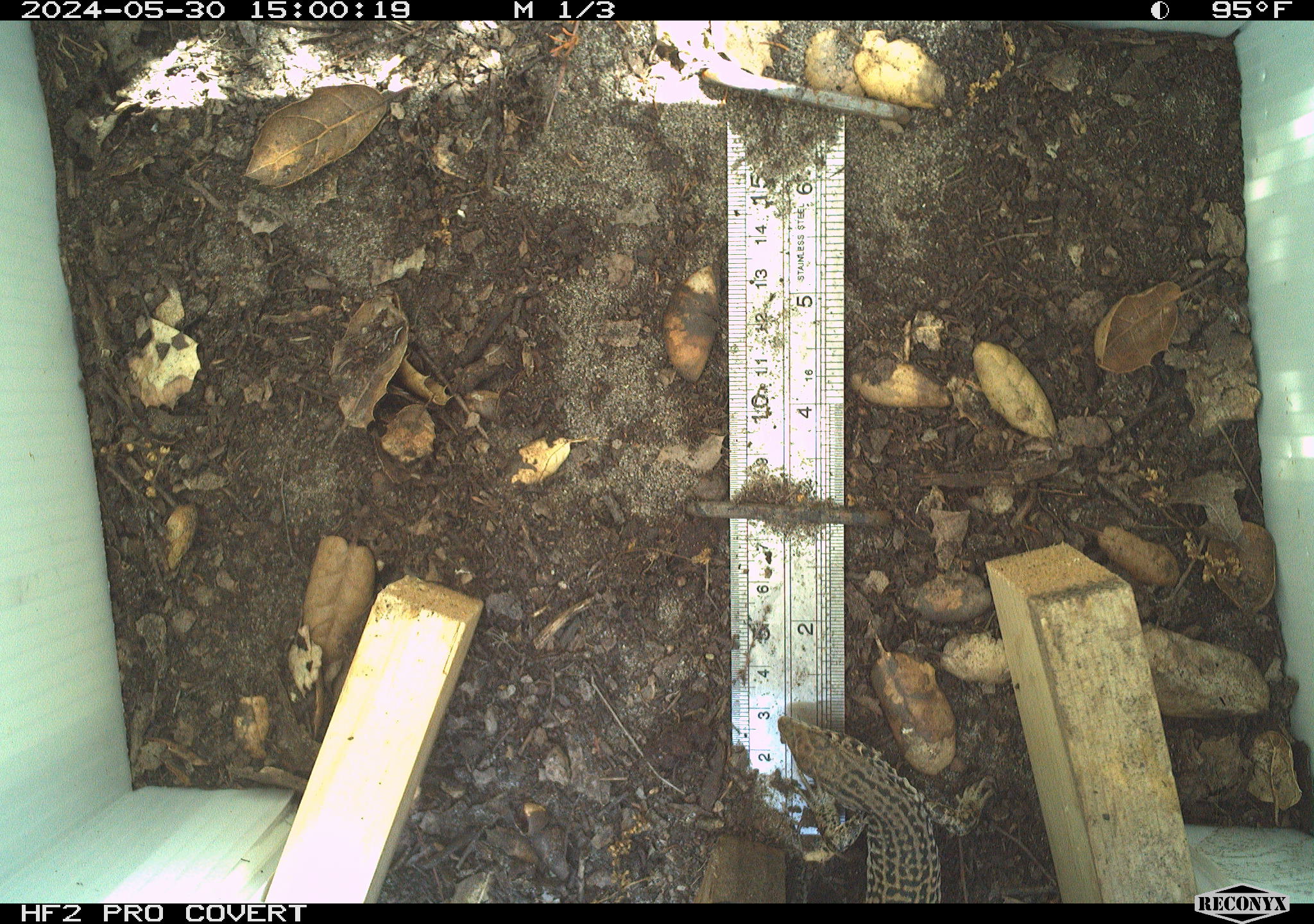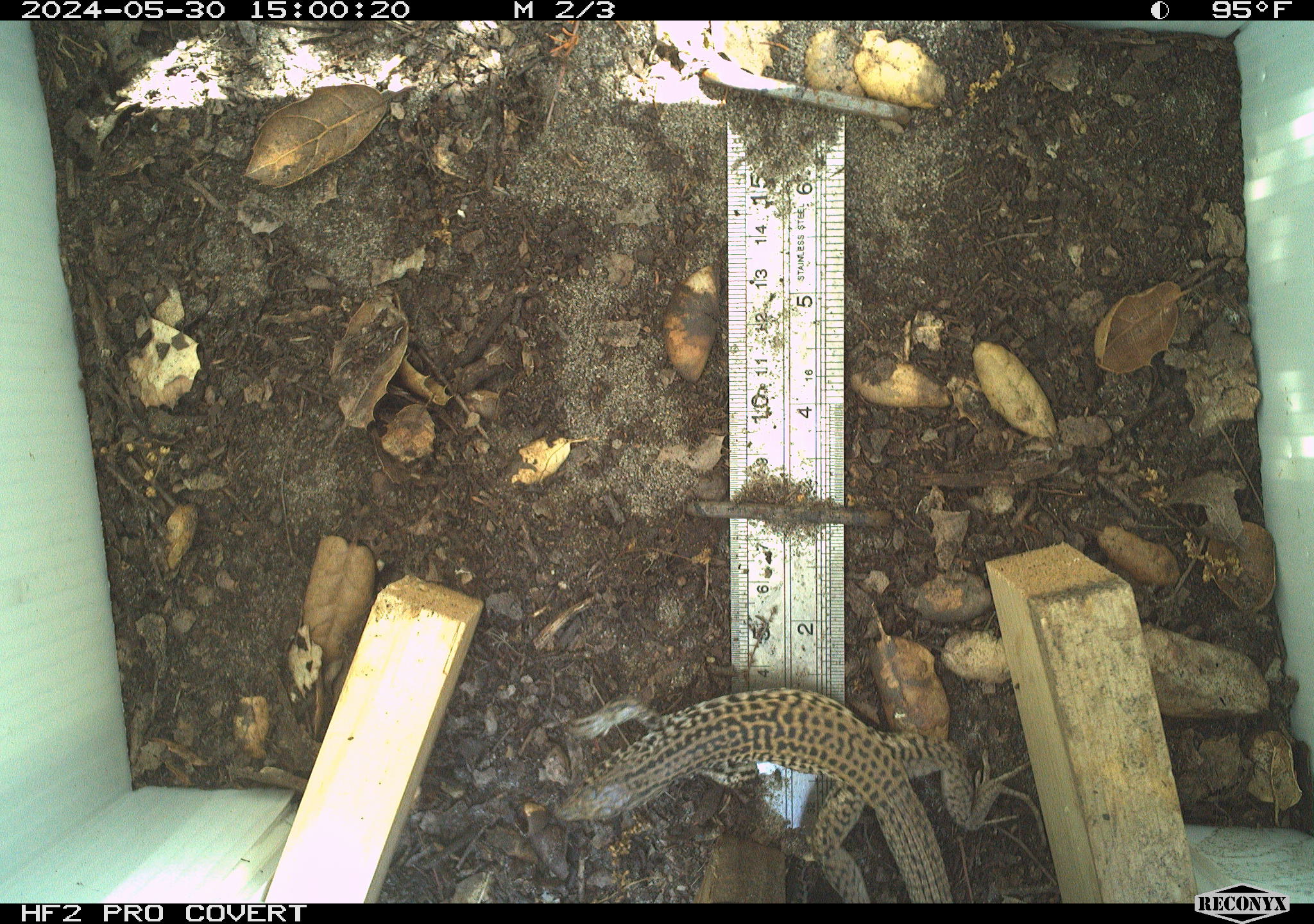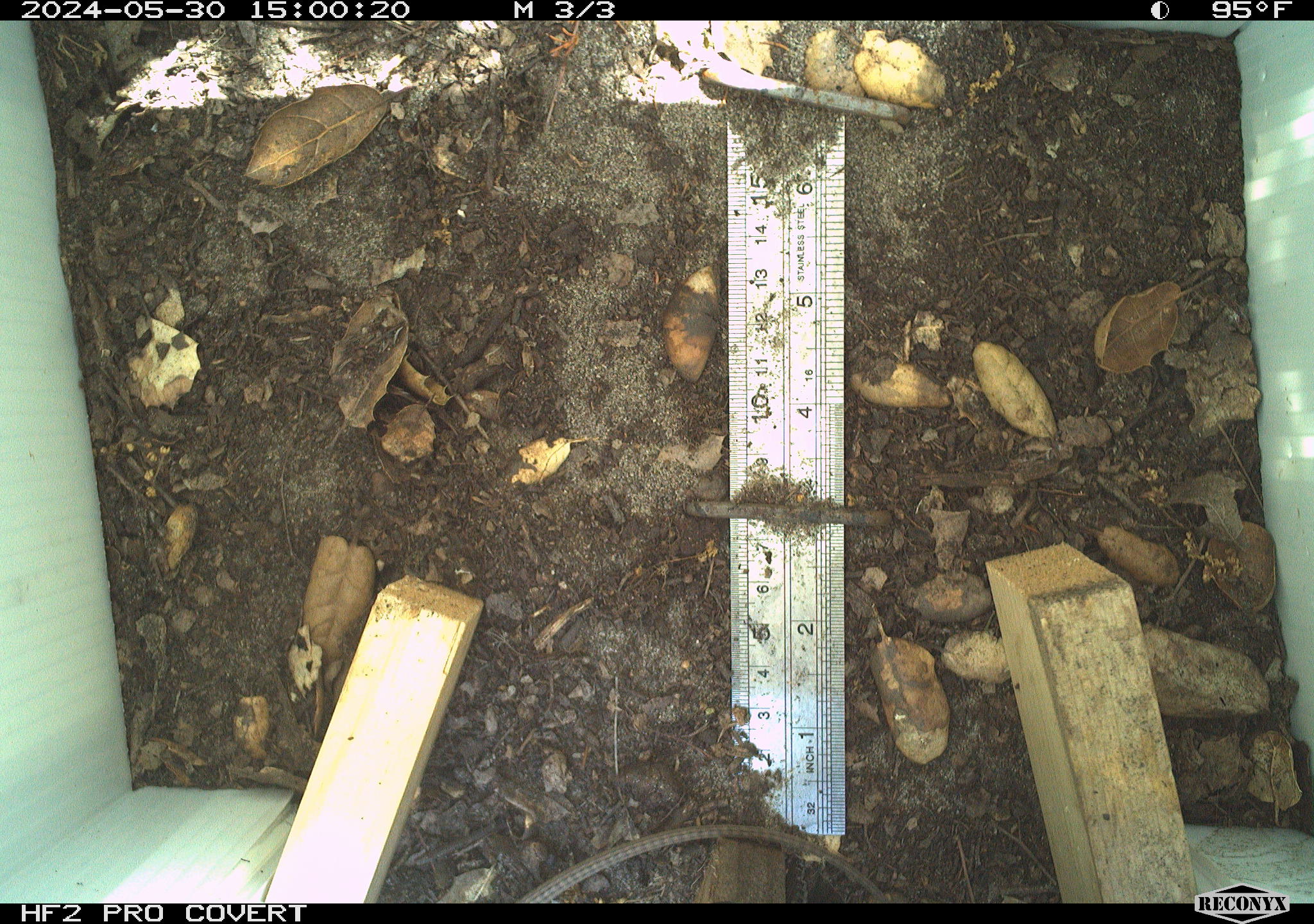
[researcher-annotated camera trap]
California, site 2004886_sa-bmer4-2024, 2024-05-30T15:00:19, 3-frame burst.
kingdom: Animalia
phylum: Chordata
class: Reptilia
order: Squamata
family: Colubridae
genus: Masticophis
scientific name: Masticophis flagellum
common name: coachwhip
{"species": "coachwhip (Masticophis flagellum)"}